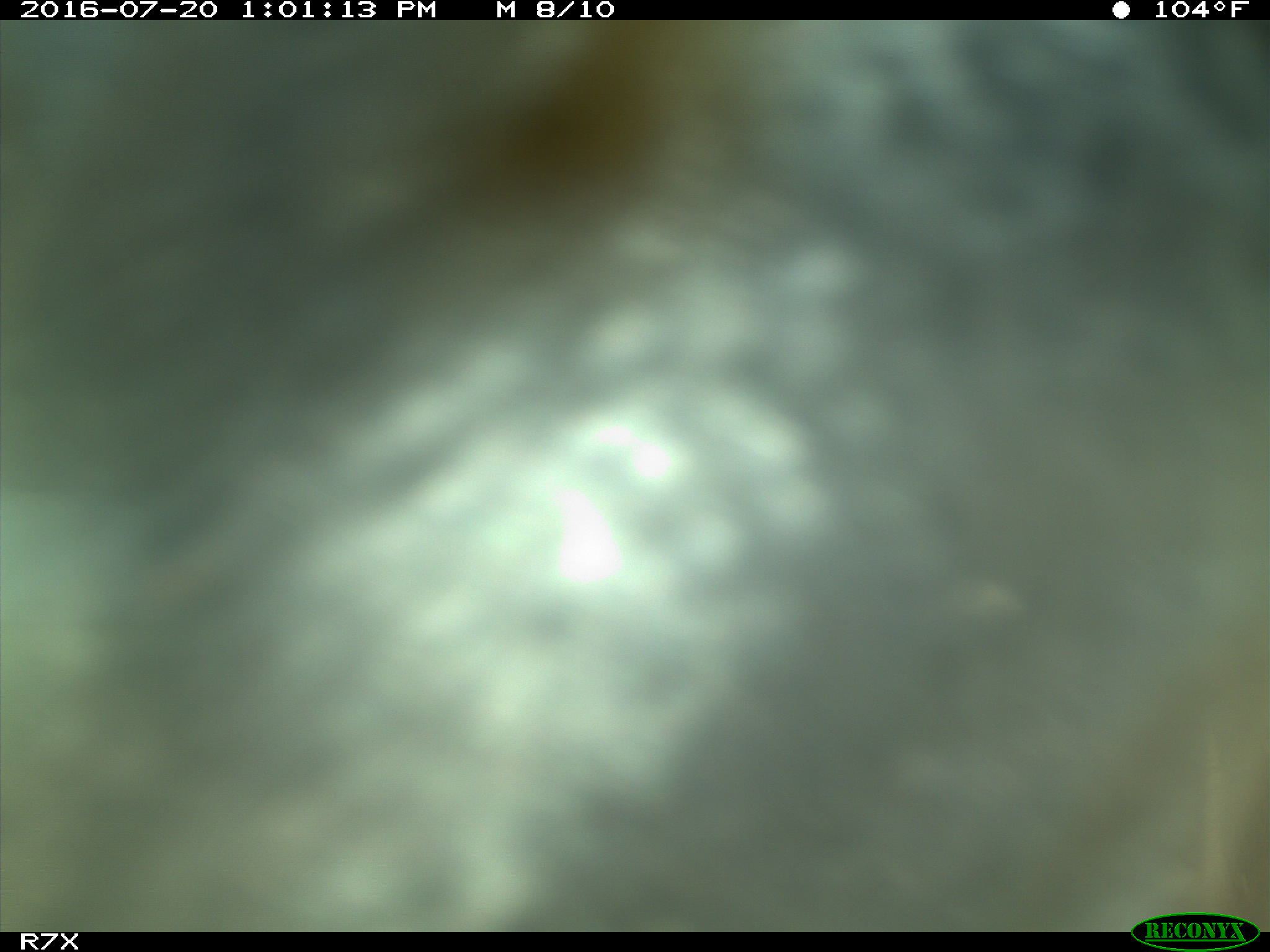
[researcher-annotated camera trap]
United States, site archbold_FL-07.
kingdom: Animalia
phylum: Chordata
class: Mammalia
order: Artiodactyla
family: Bovidae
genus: Bos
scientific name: Bos taurus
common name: domestic cow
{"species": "Bos taurus (domestic cow)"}